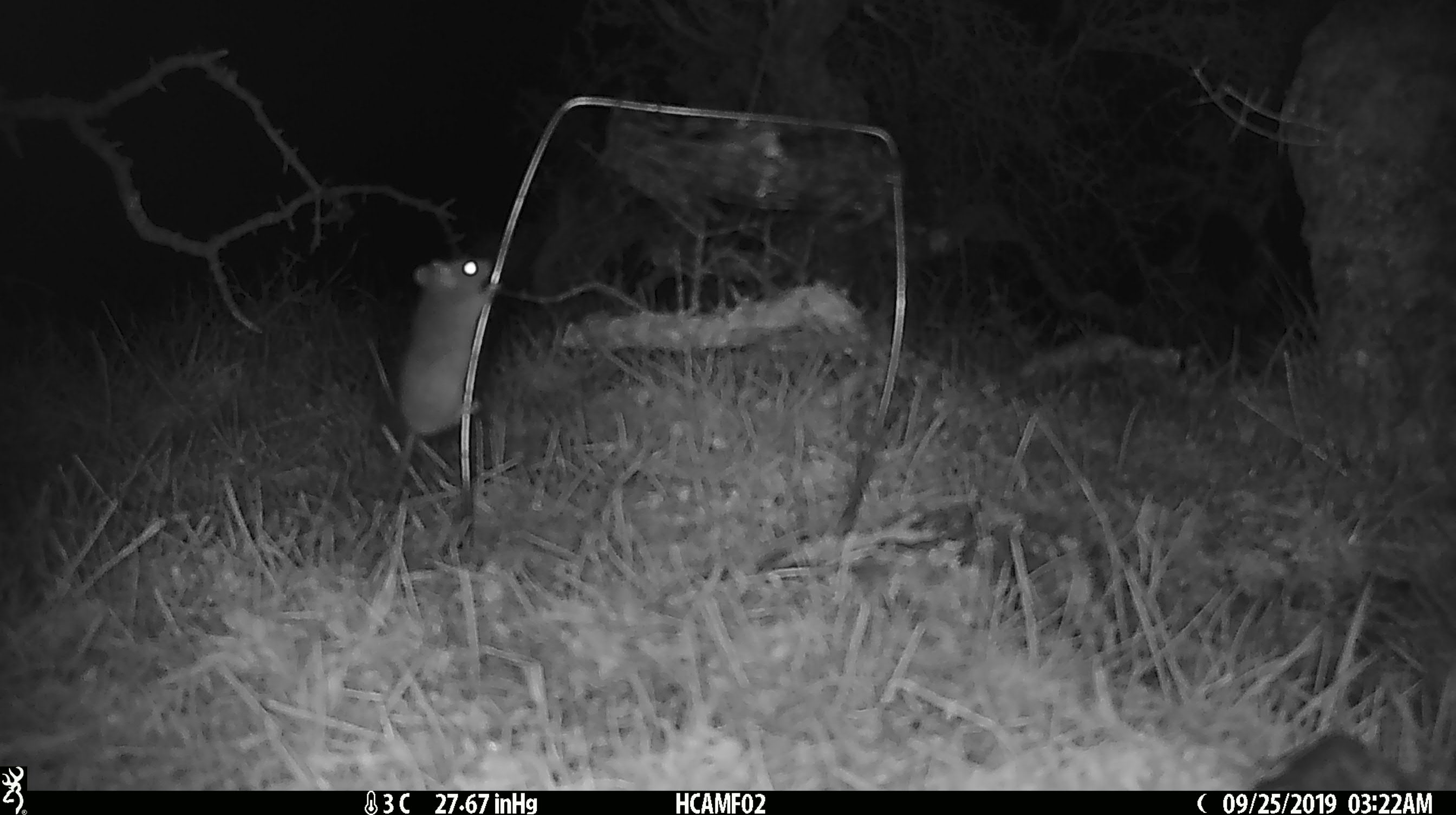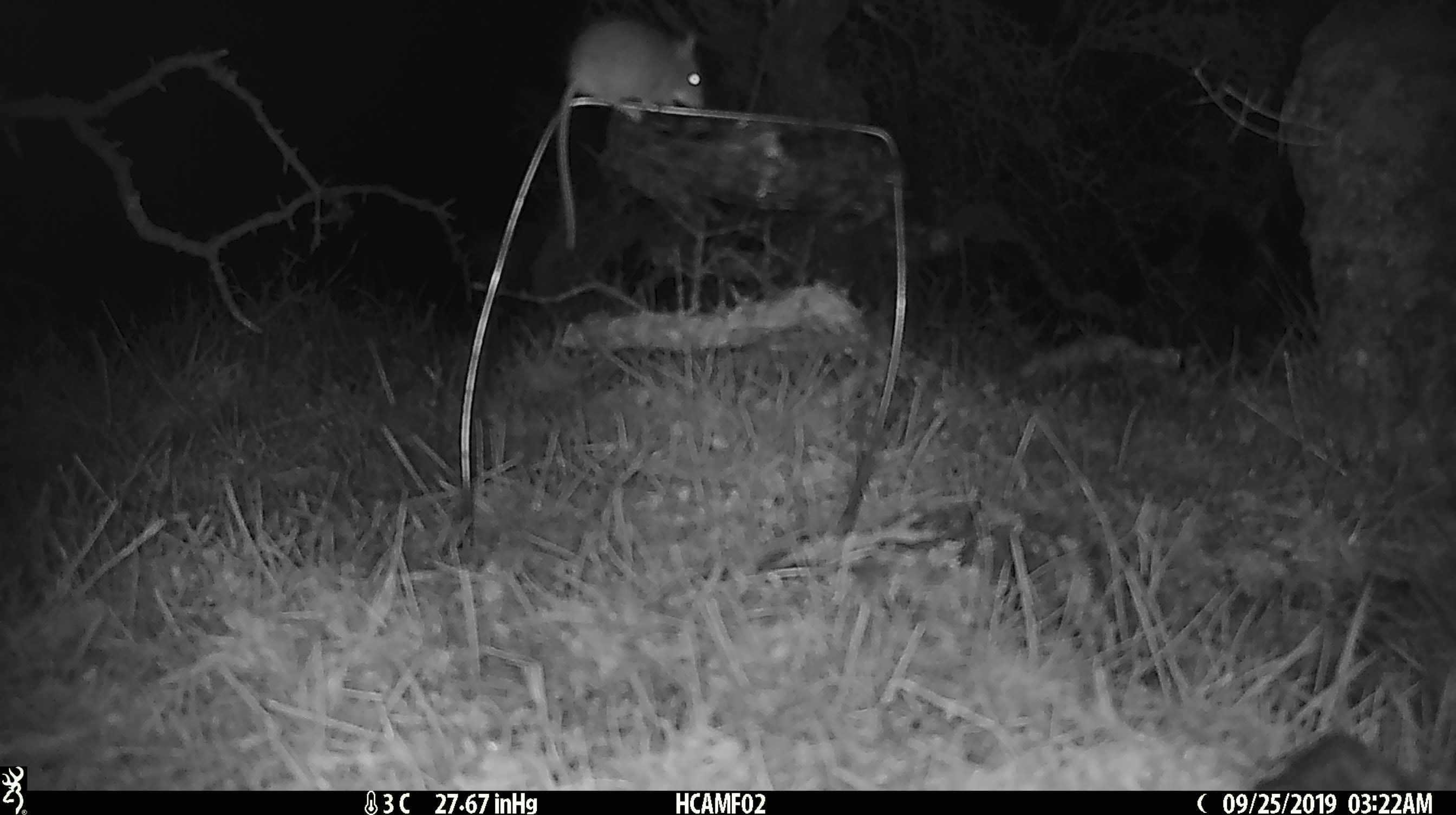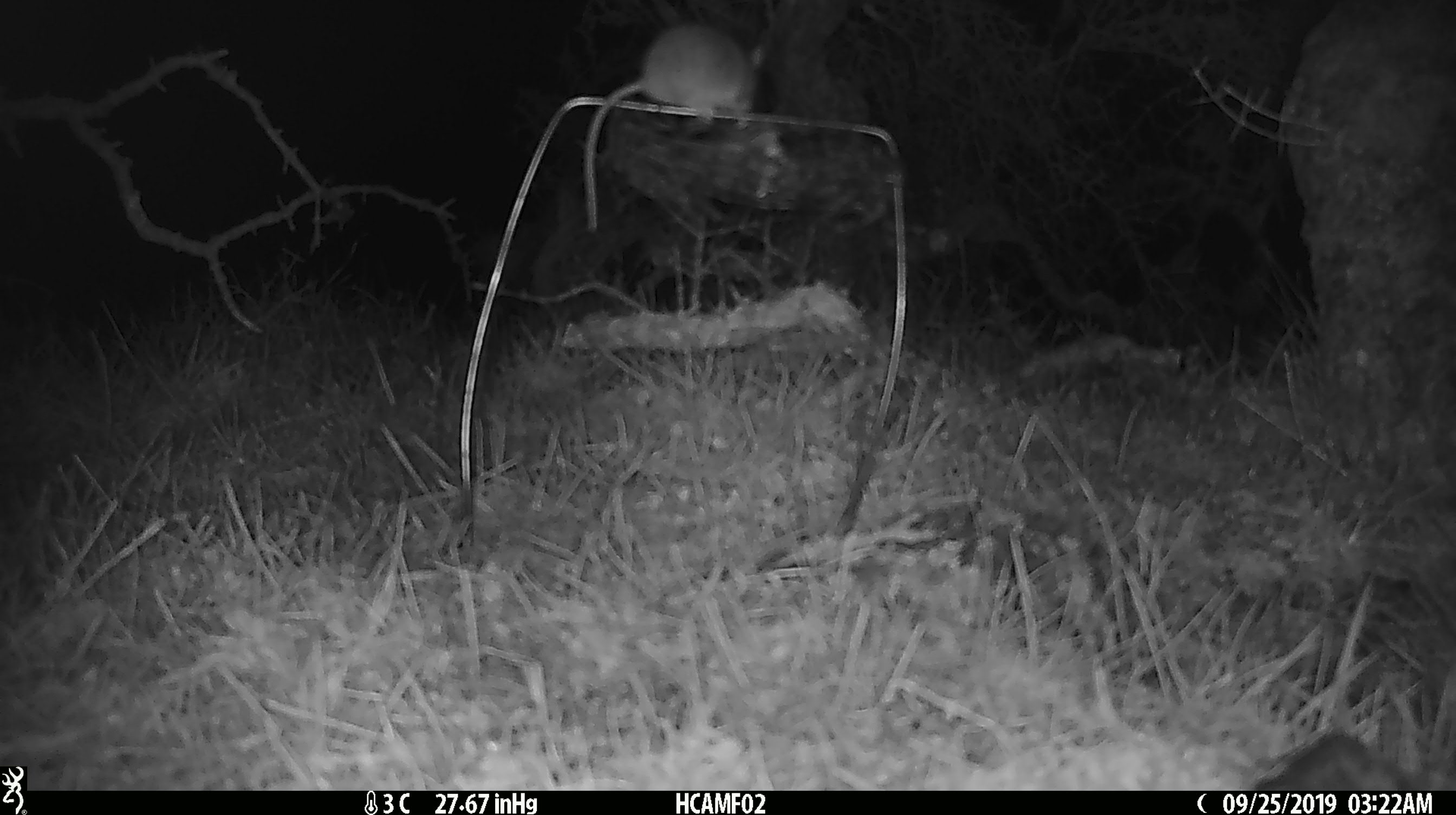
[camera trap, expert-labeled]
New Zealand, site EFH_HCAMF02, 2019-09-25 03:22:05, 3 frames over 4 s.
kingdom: Animalia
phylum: Chordata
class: Mammalia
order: Rodentia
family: Muridae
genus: Mus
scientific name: Mus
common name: mouse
Mouse (Mus).